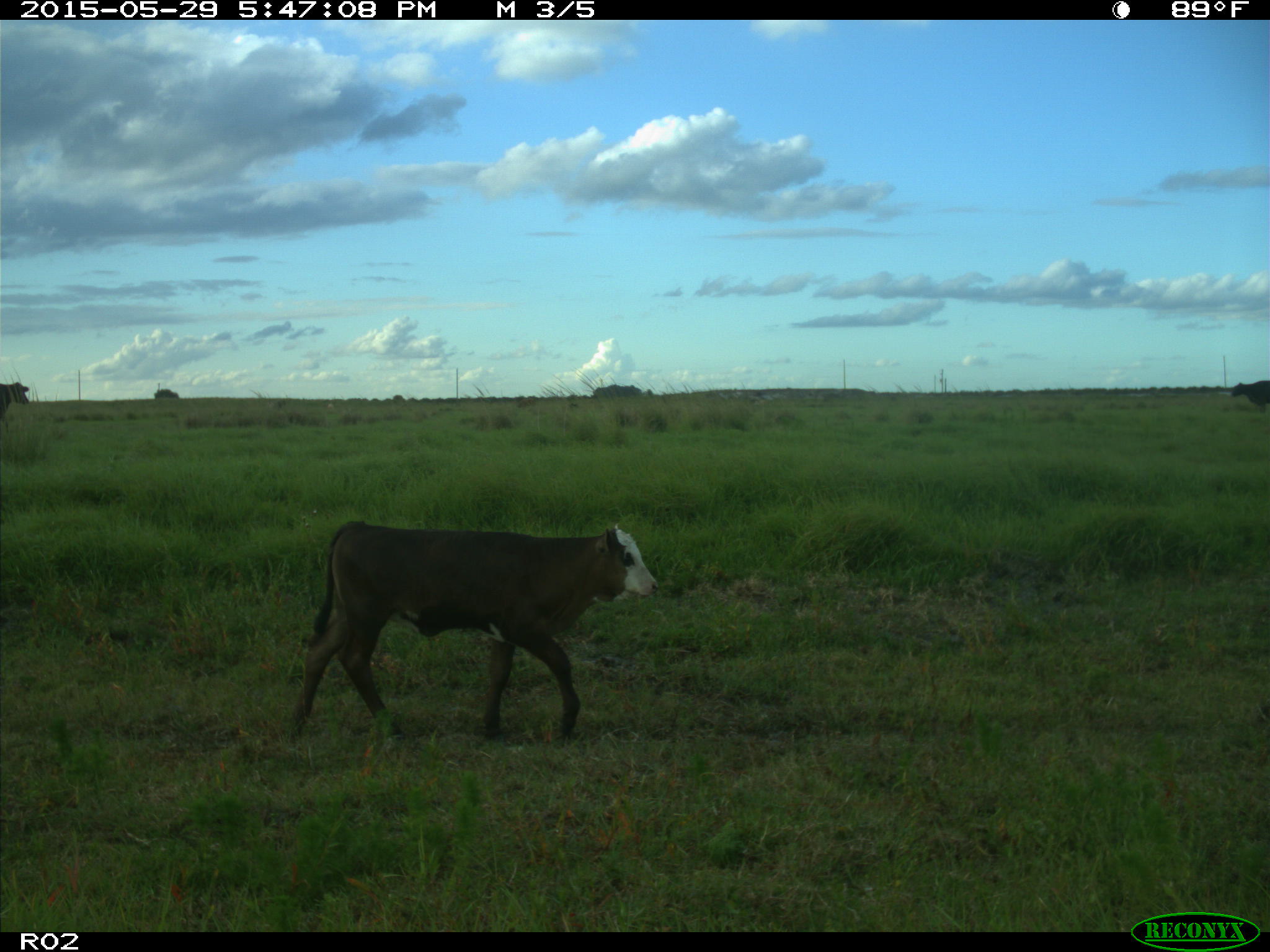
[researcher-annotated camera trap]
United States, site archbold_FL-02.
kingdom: Animalia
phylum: Chordata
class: Mammalia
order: Artiodactyla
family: Bovidae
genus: Bos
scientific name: Bos taurus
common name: domestic cow